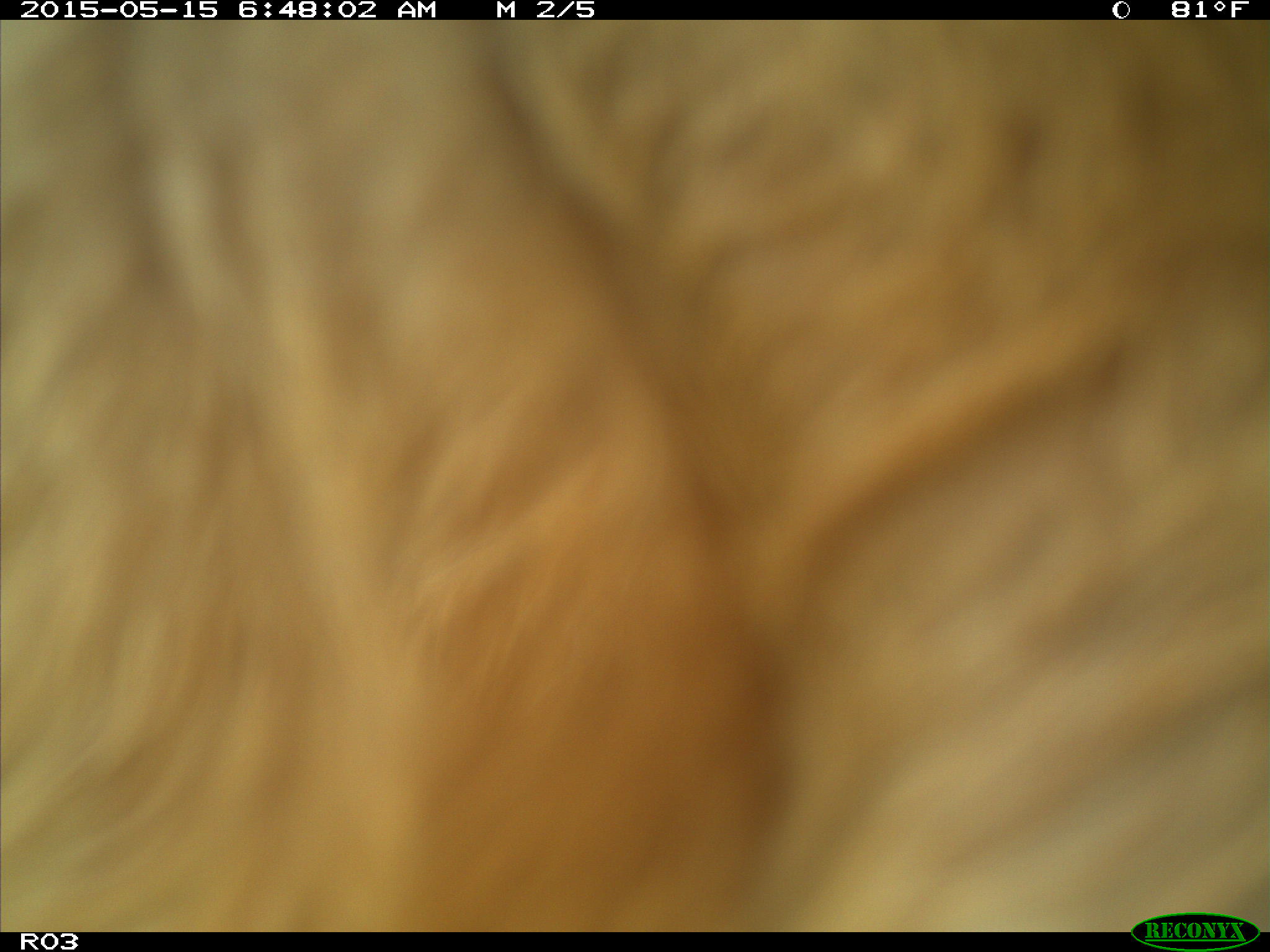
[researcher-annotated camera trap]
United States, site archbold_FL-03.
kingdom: Animalia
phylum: Chordata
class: Mammalia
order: Artiodactyla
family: Bovidae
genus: Bos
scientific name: Bos taurus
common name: domestic cow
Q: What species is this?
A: Bos taurus (domestic cow).